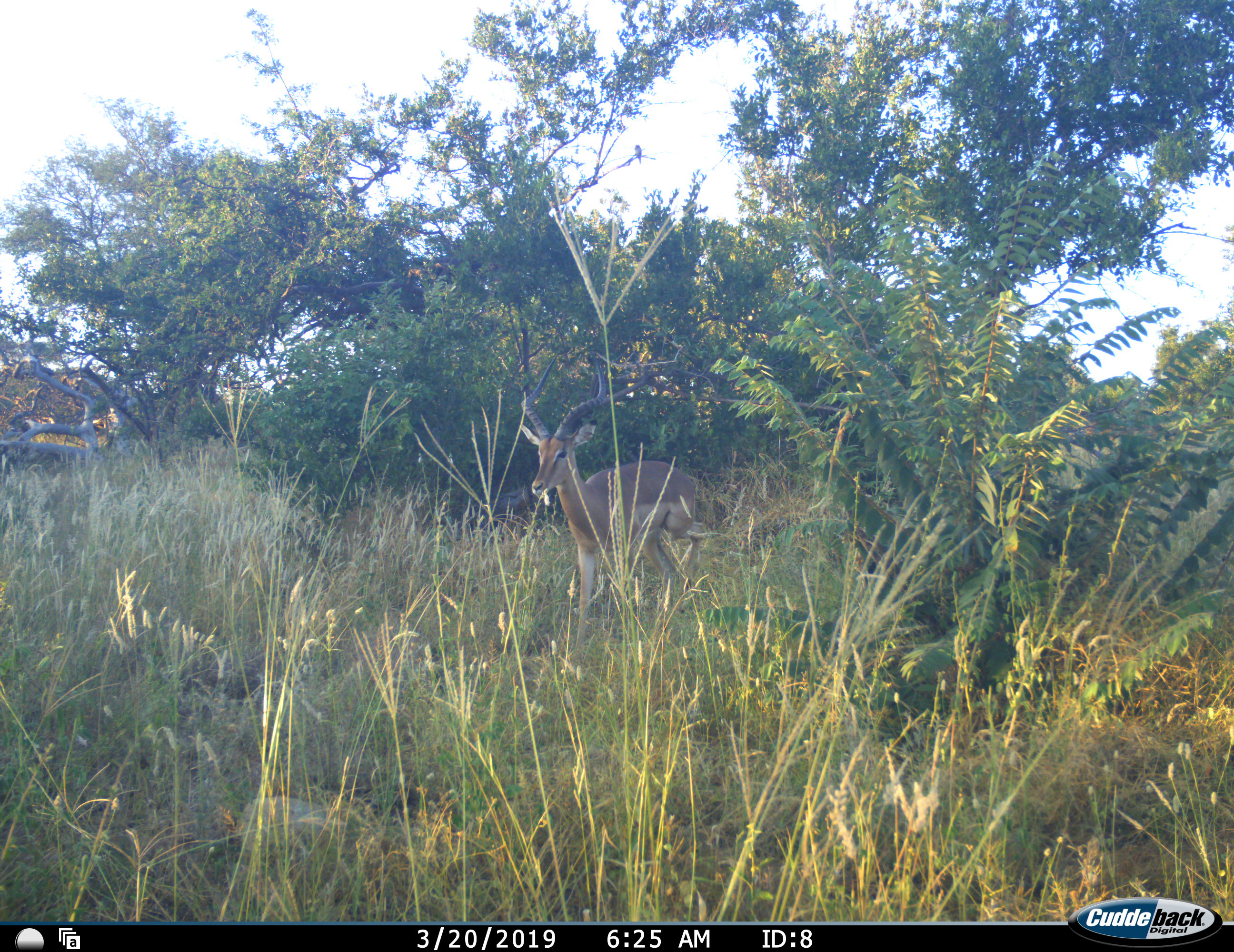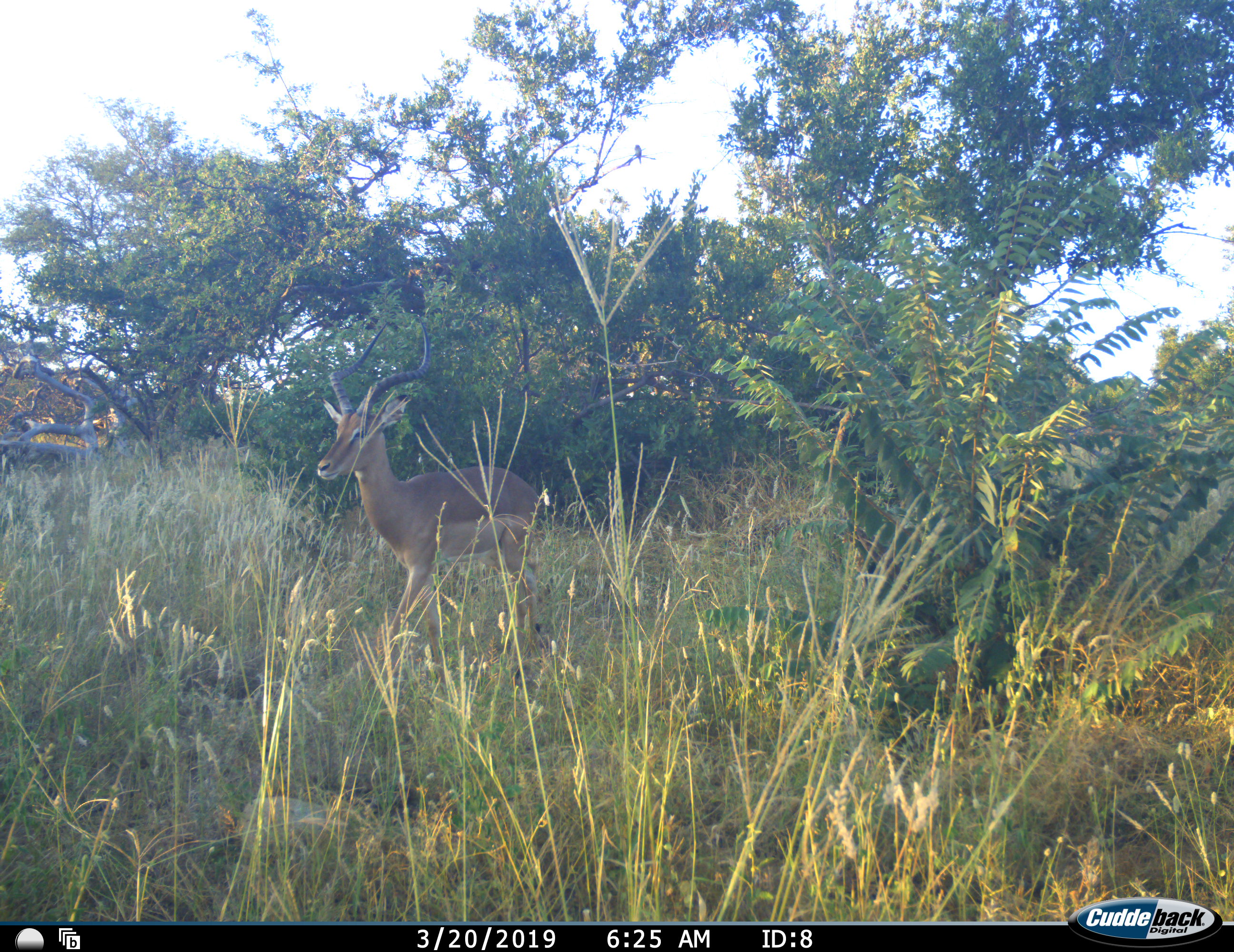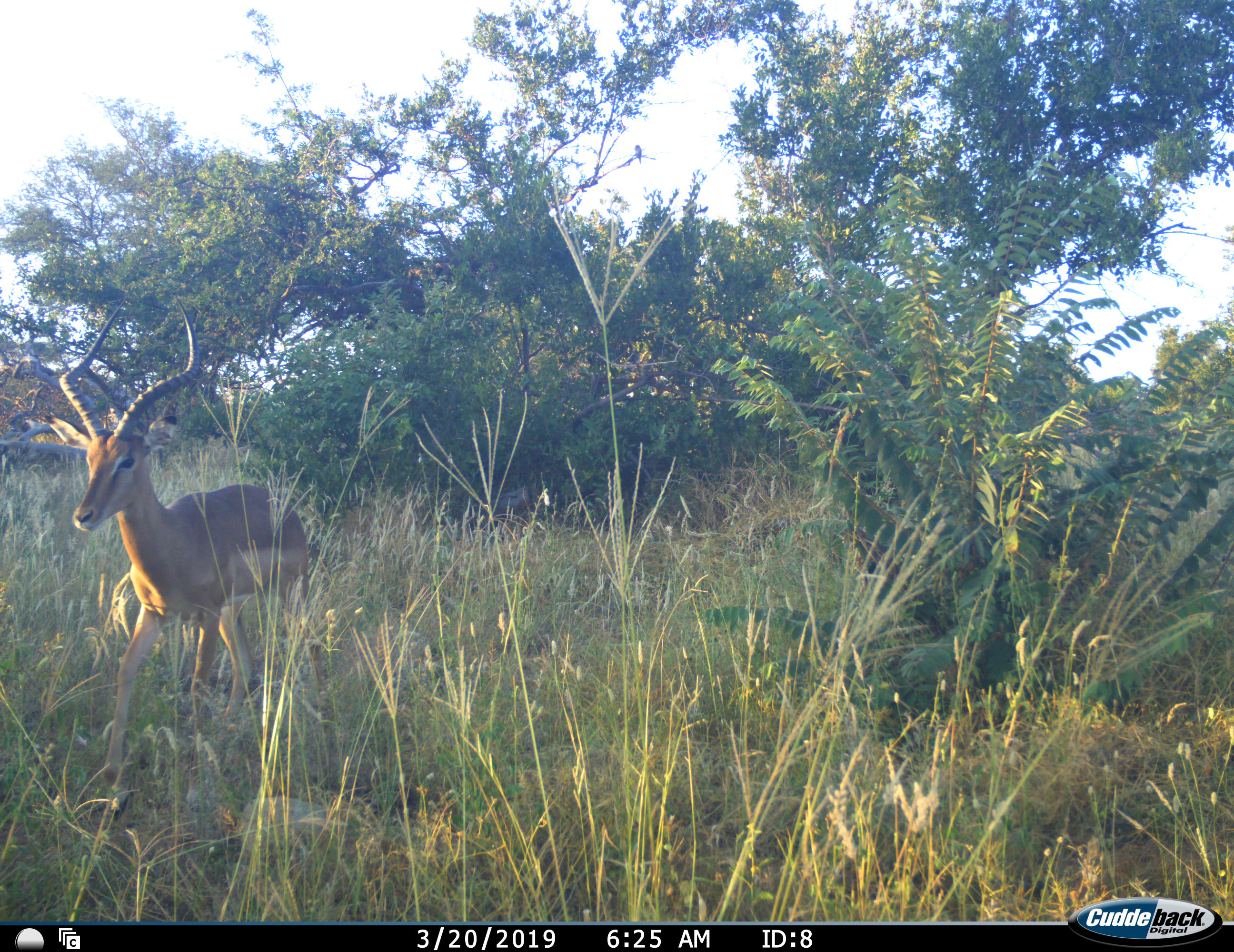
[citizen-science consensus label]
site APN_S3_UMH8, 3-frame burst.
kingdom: Animalia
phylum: Chordata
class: Mammalia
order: Artiodactyla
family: Bovidae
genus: Aepyceros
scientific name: Aepyceros melampus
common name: impala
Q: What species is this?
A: Impala (Aepyceros melampus).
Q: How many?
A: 1.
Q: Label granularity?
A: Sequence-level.